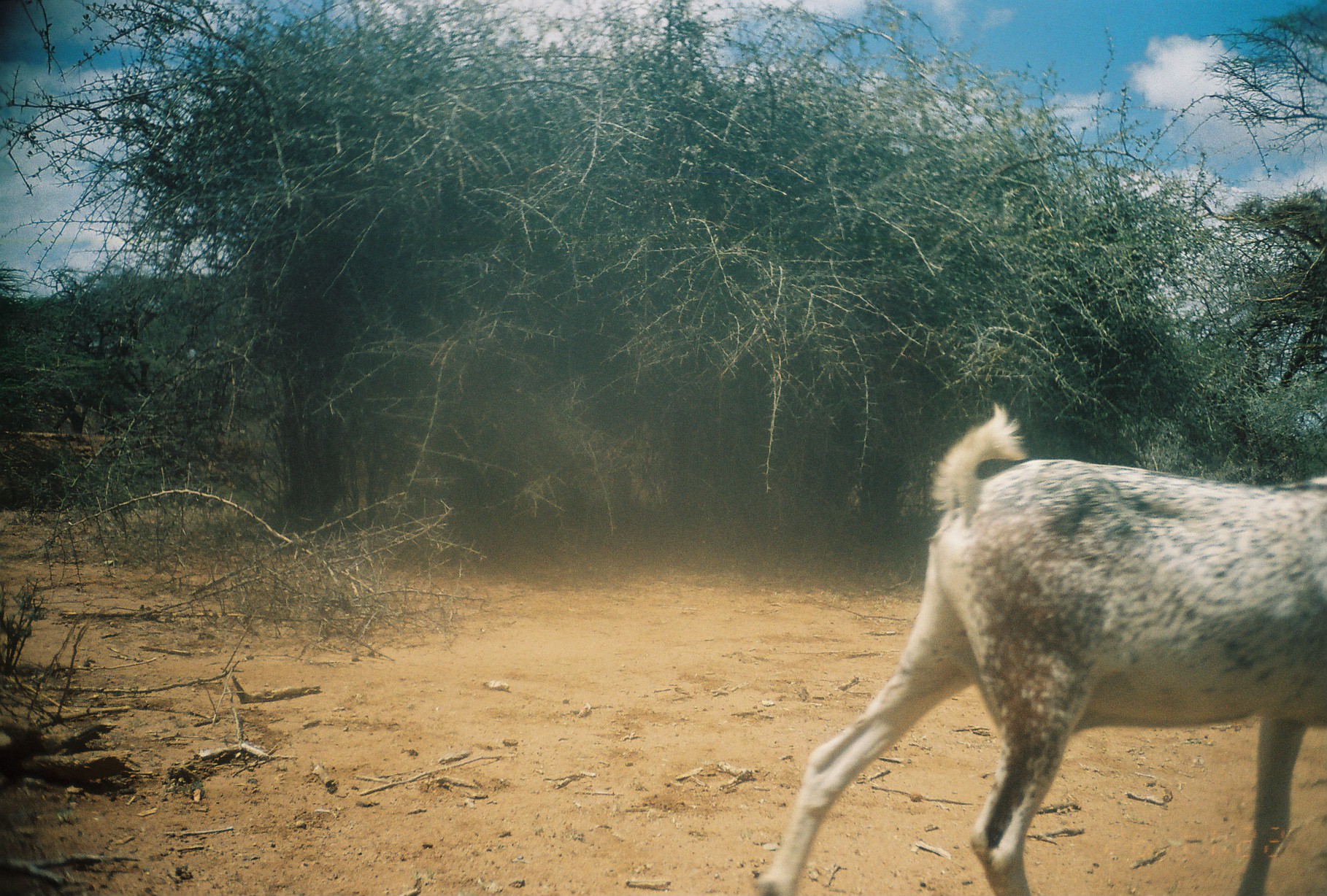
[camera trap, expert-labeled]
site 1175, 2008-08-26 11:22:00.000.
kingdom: Animalia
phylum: Chordata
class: Mammalia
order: Artiodactyla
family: Bovidae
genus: Capra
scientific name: Capra aegagrus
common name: wild goat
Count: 1.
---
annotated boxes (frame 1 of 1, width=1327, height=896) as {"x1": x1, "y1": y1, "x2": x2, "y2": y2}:
capra aegagrus: {"x1": 751, "y1": 402, "x2": 1325, "y2": 896}